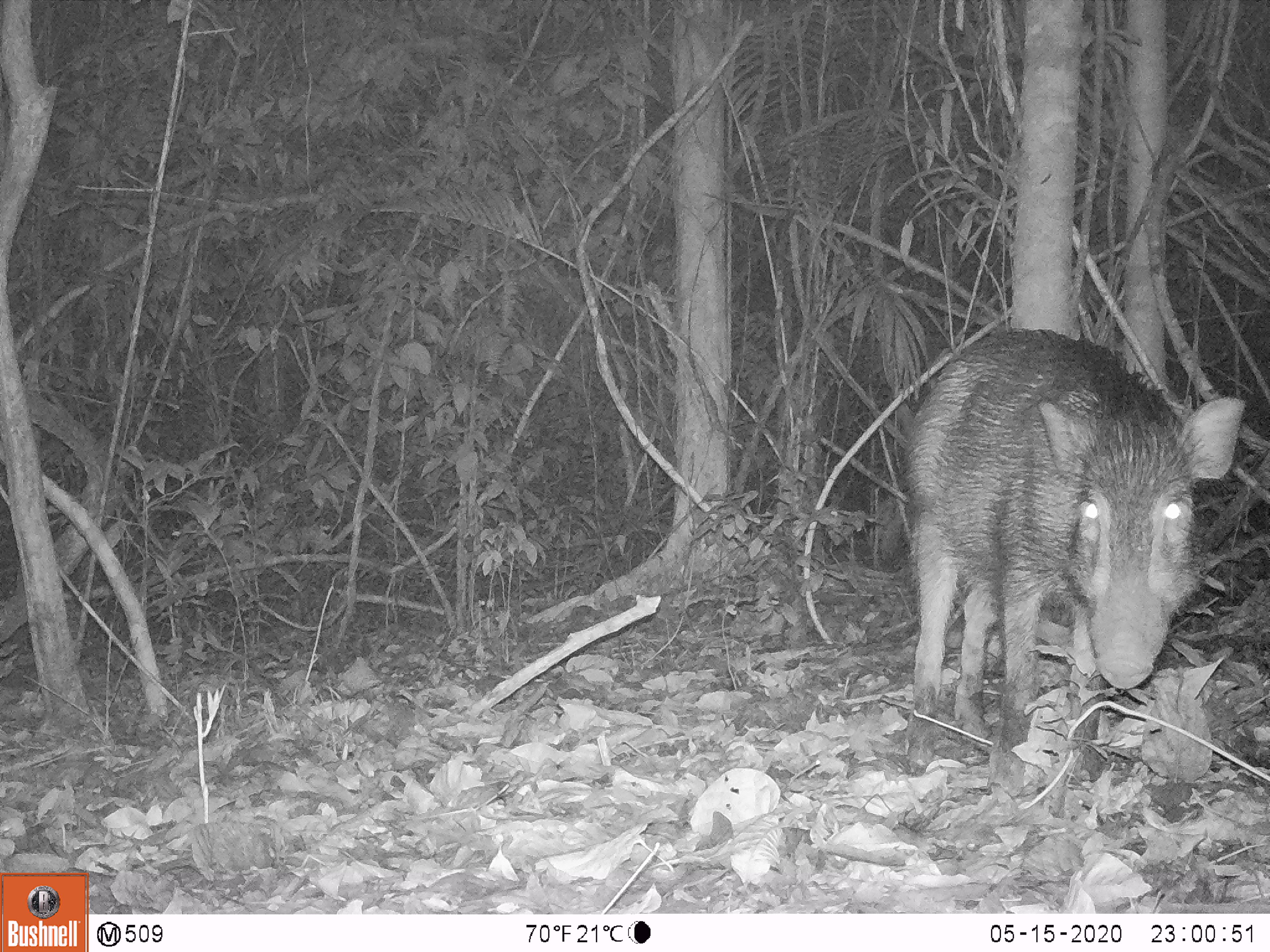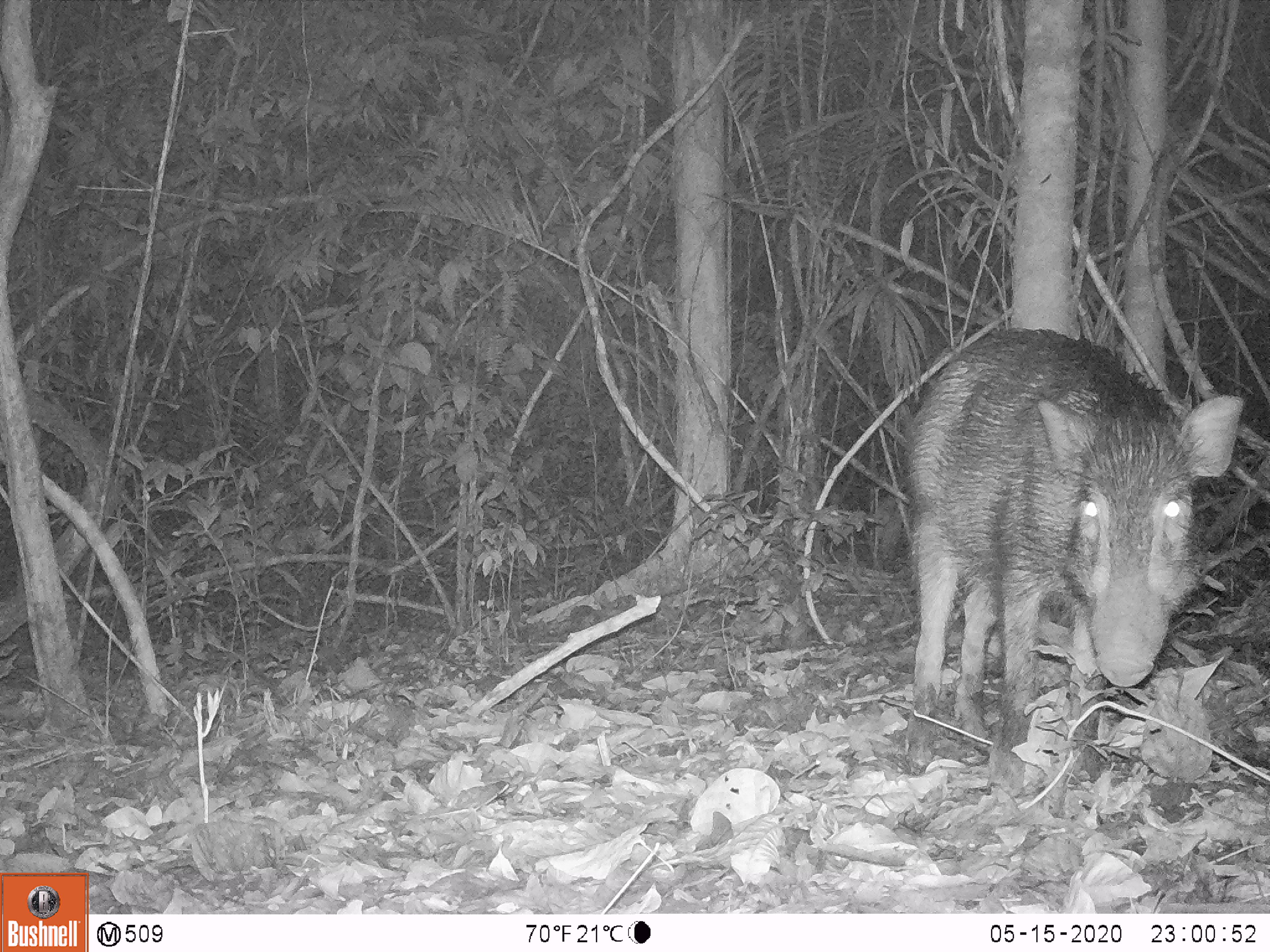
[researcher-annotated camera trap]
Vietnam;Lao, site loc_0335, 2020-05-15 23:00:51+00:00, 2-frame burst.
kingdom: Animalia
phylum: Chordata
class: Mammalia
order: Artiodactyla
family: Suidae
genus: Sus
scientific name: Sus scrofa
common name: eurasian wild pig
Eurasian wild pig (Sus scrofa). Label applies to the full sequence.